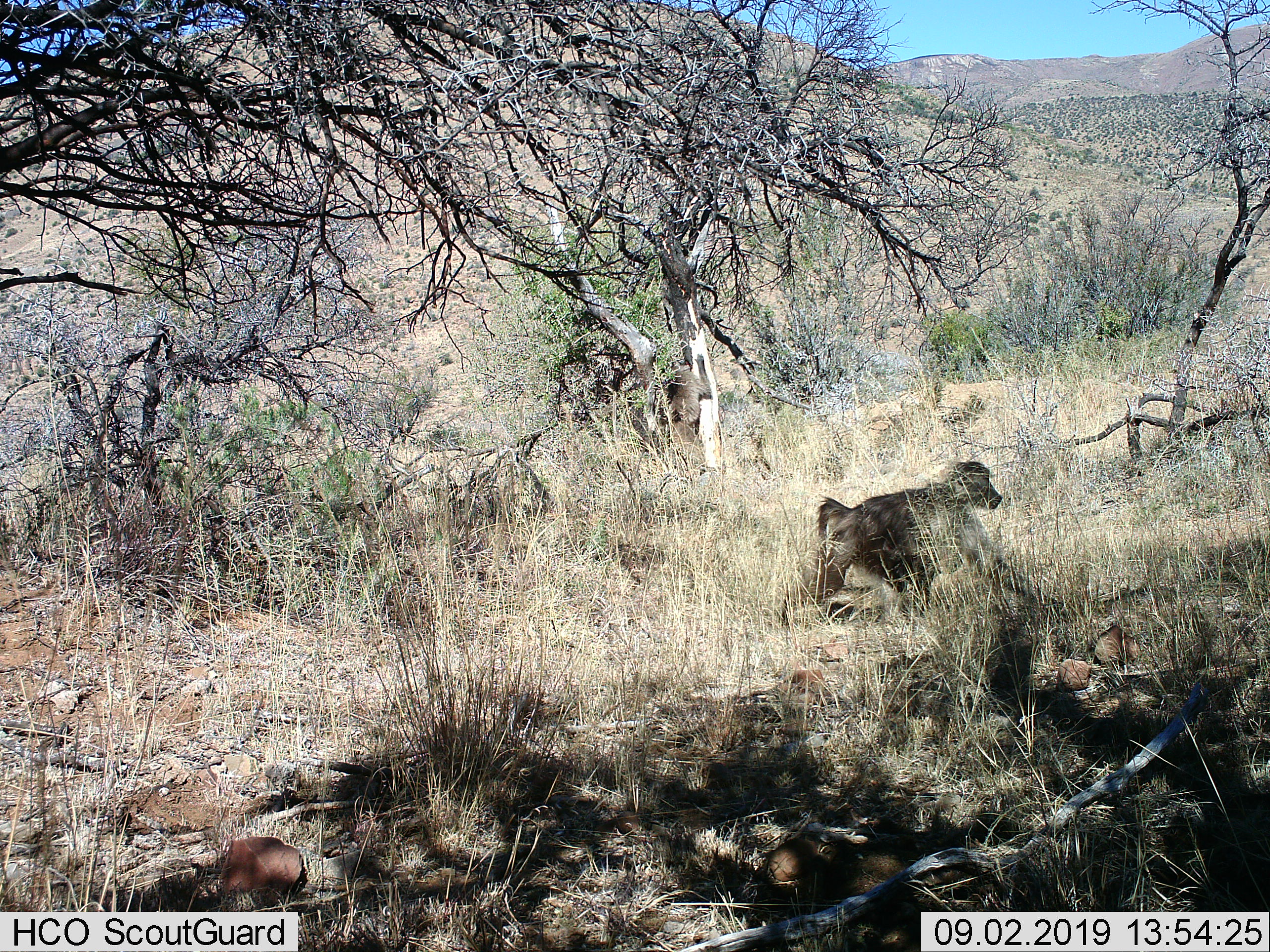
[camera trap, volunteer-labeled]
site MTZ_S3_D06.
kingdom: Animalia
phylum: Chordata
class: Mammalia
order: Primates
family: Cercopithecidae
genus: Papio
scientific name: Papio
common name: baboon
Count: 2.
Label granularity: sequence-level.